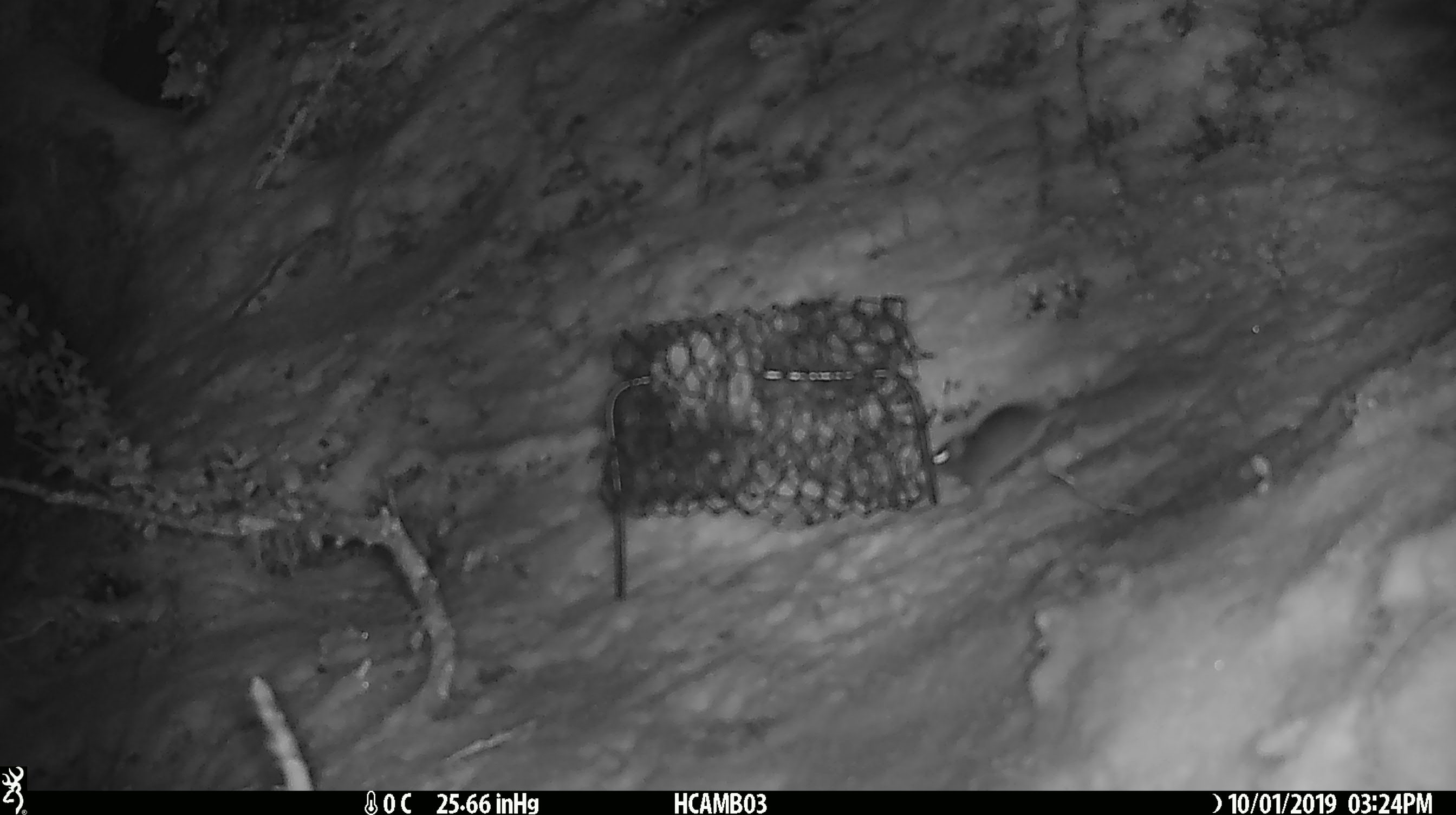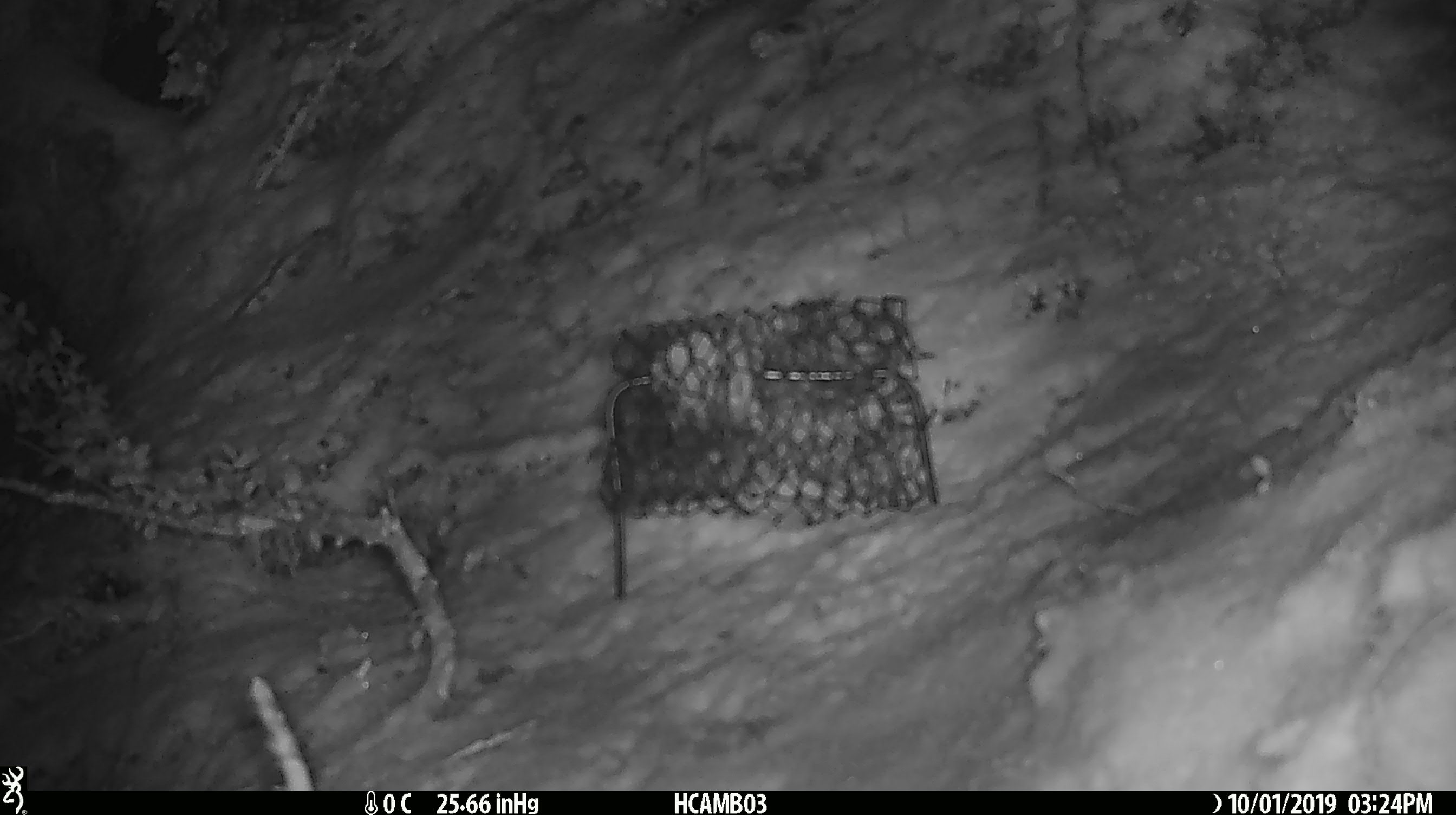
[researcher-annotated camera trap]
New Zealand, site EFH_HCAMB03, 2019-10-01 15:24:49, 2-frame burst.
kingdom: Animalia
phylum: Chordata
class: Mammalia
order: Rodentia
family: Muridae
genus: Mus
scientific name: Mus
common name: mouse